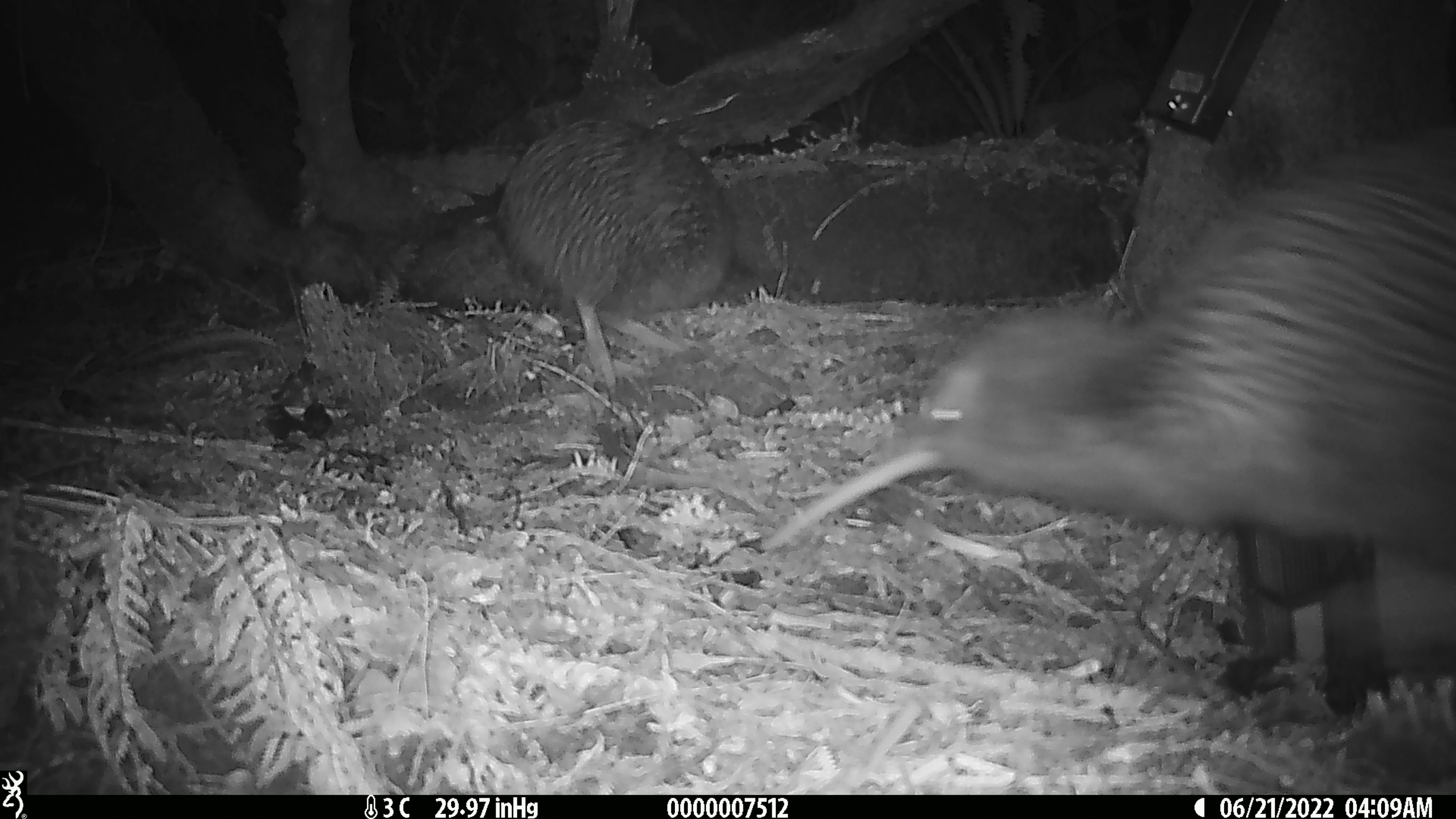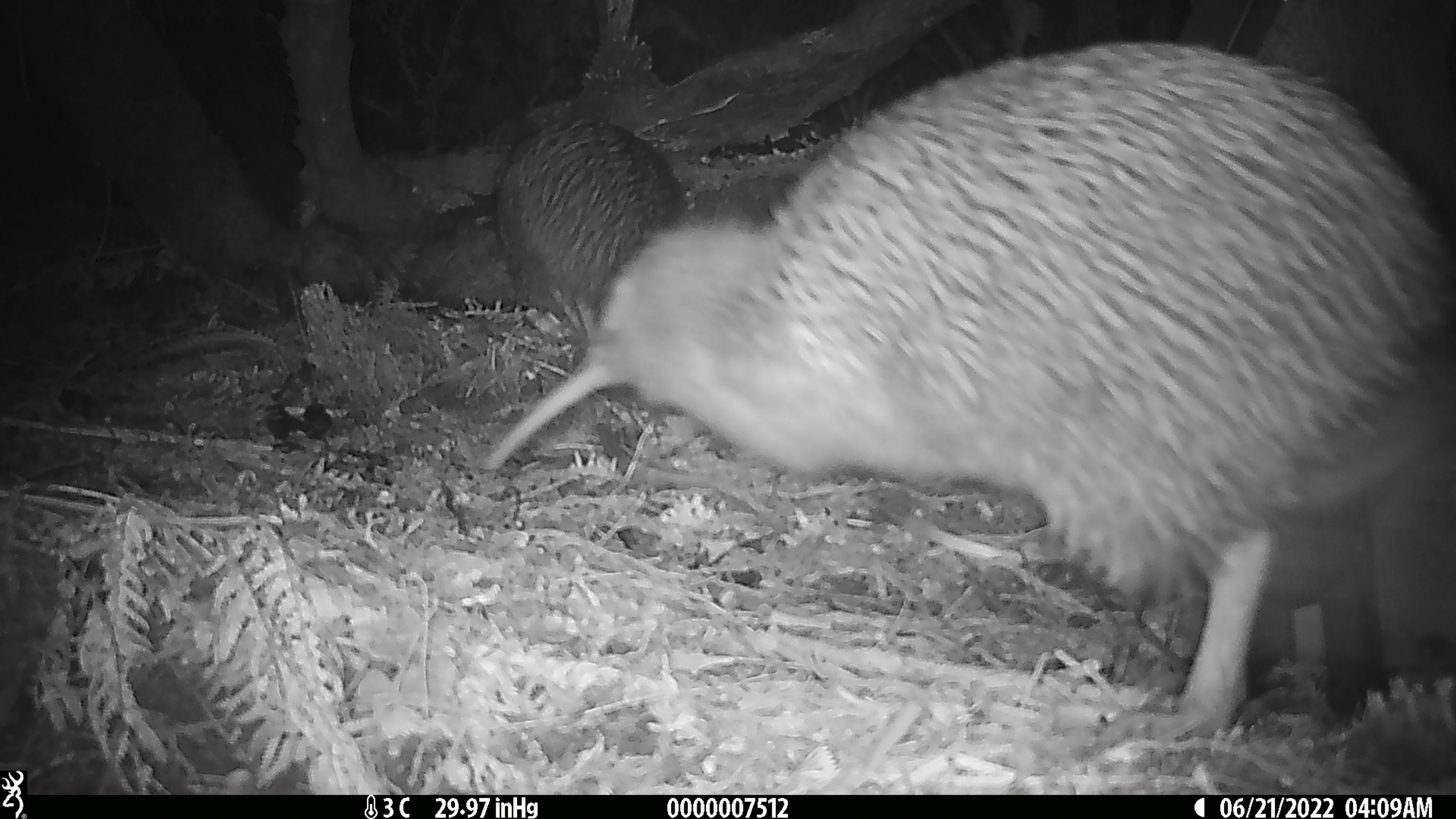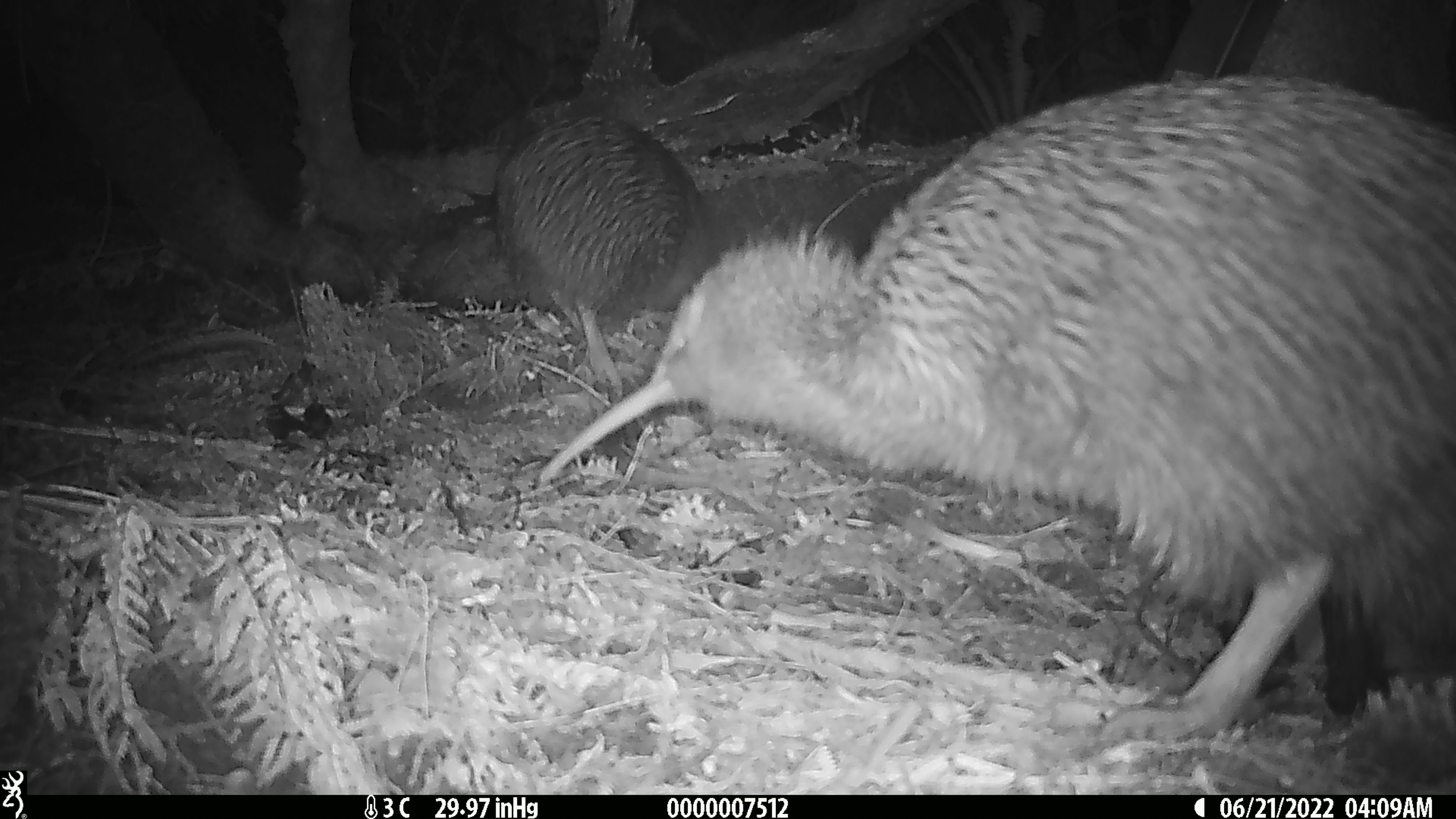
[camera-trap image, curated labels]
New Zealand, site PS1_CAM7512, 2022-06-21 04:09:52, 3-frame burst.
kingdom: Animalia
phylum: Chordata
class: Aves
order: Apterygiformes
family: Apterygidae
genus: Apteryx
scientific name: Apteryx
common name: kiwi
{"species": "kiwi (Apteryx)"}